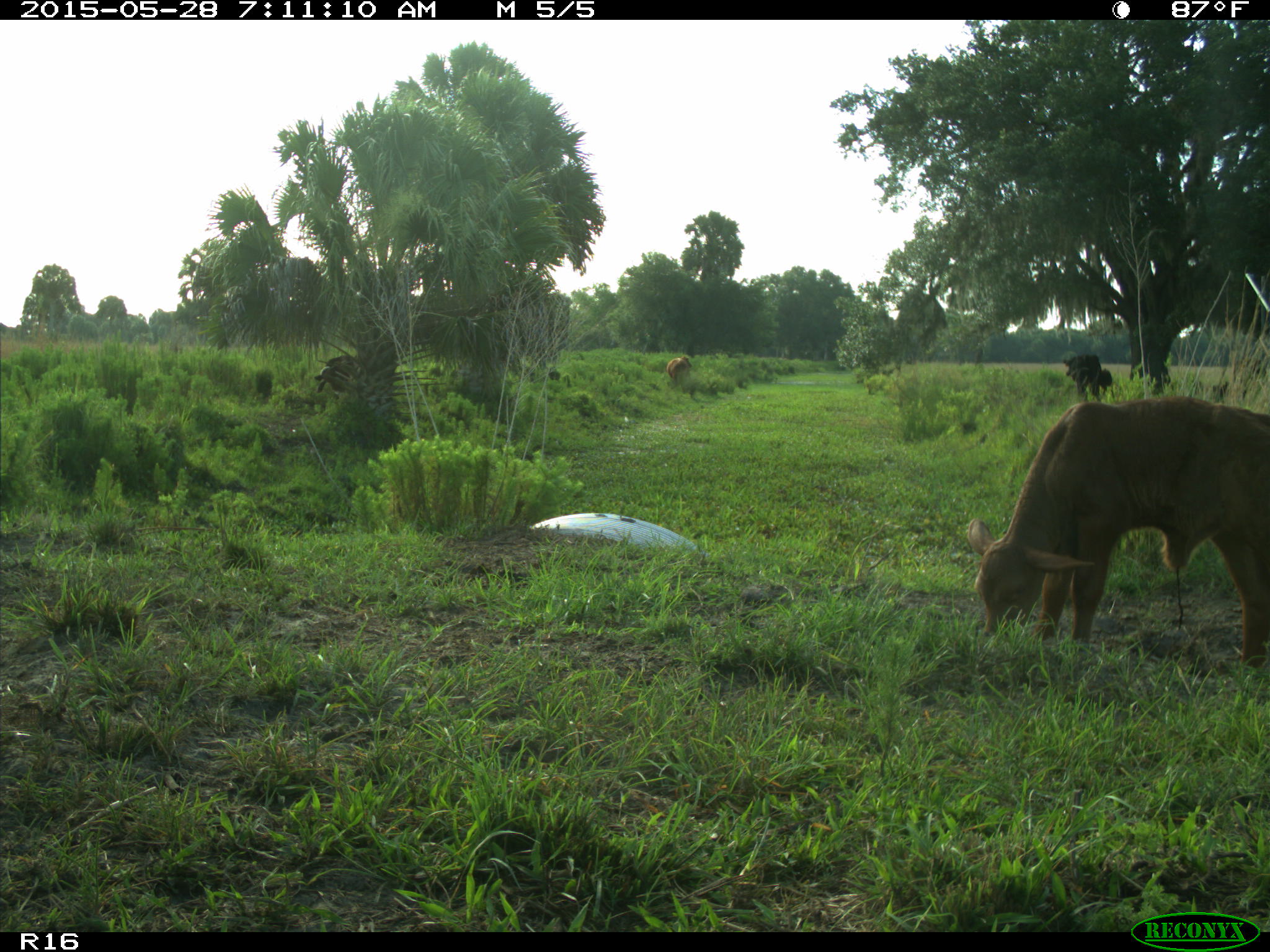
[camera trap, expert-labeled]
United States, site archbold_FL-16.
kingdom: Animalia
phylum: Chordata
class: Mammalia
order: Artiodactyla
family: Bovidae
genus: Bos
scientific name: Bos taurus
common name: domestic cow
Bos taurus (domestic cow).